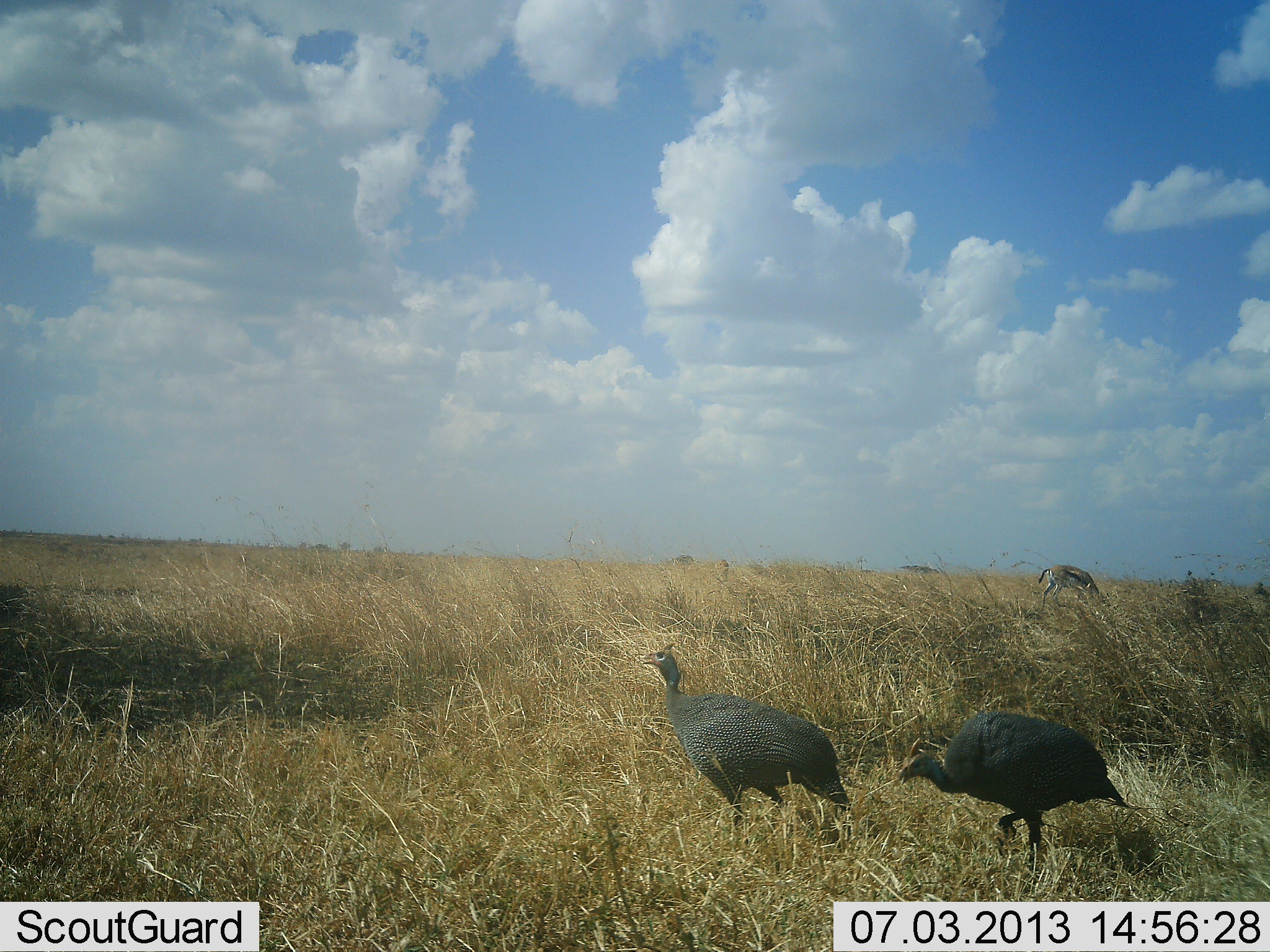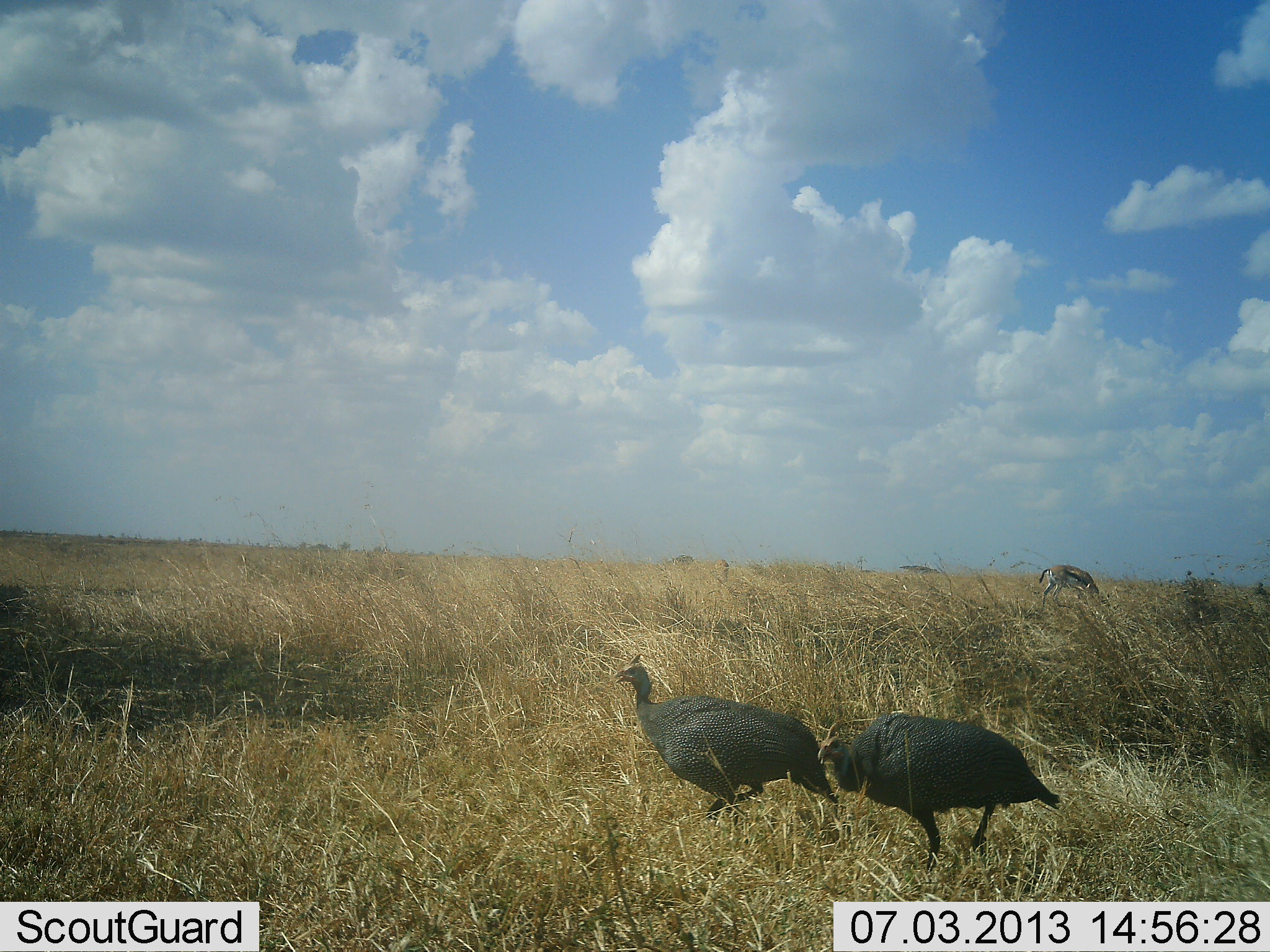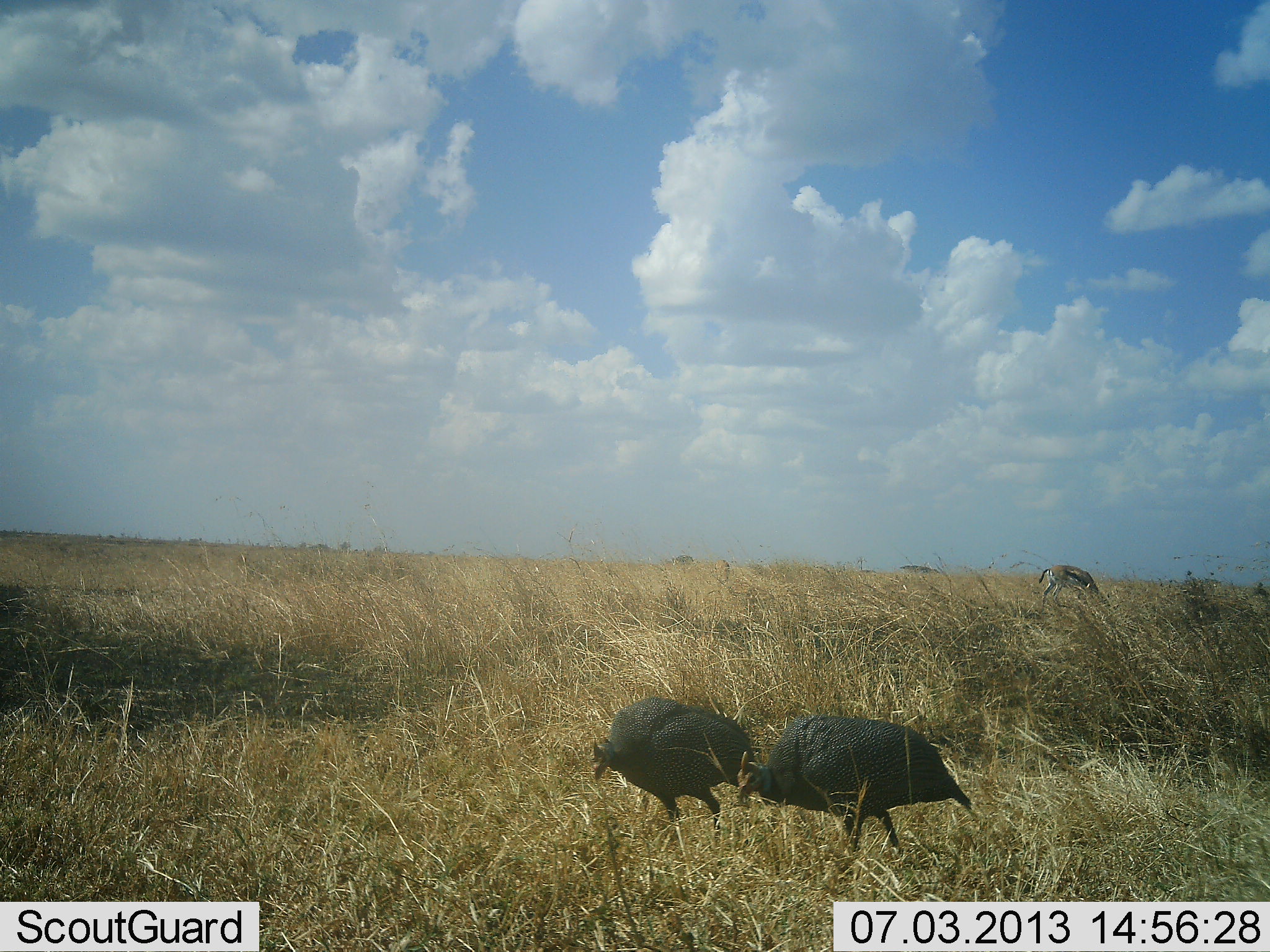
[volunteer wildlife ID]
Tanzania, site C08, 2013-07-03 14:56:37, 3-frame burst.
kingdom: Animalia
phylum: Chordata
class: Mammalia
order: Artiodactyla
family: Bovidae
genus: Eudorcas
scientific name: Eudorcas thomsonii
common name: thomson's gazelle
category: gazellethomsons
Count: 1.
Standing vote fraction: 42%.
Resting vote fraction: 0%.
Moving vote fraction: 0%.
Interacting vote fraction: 0%.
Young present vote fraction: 0%.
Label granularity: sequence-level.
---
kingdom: Animalia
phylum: Chordata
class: Aves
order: Galliformes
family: Numididae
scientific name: Numididae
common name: guinea fowl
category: guineafowl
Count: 2.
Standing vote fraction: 0%.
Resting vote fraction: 0%.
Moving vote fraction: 100%.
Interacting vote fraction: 0%.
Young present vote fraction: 0%.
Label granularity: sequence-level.